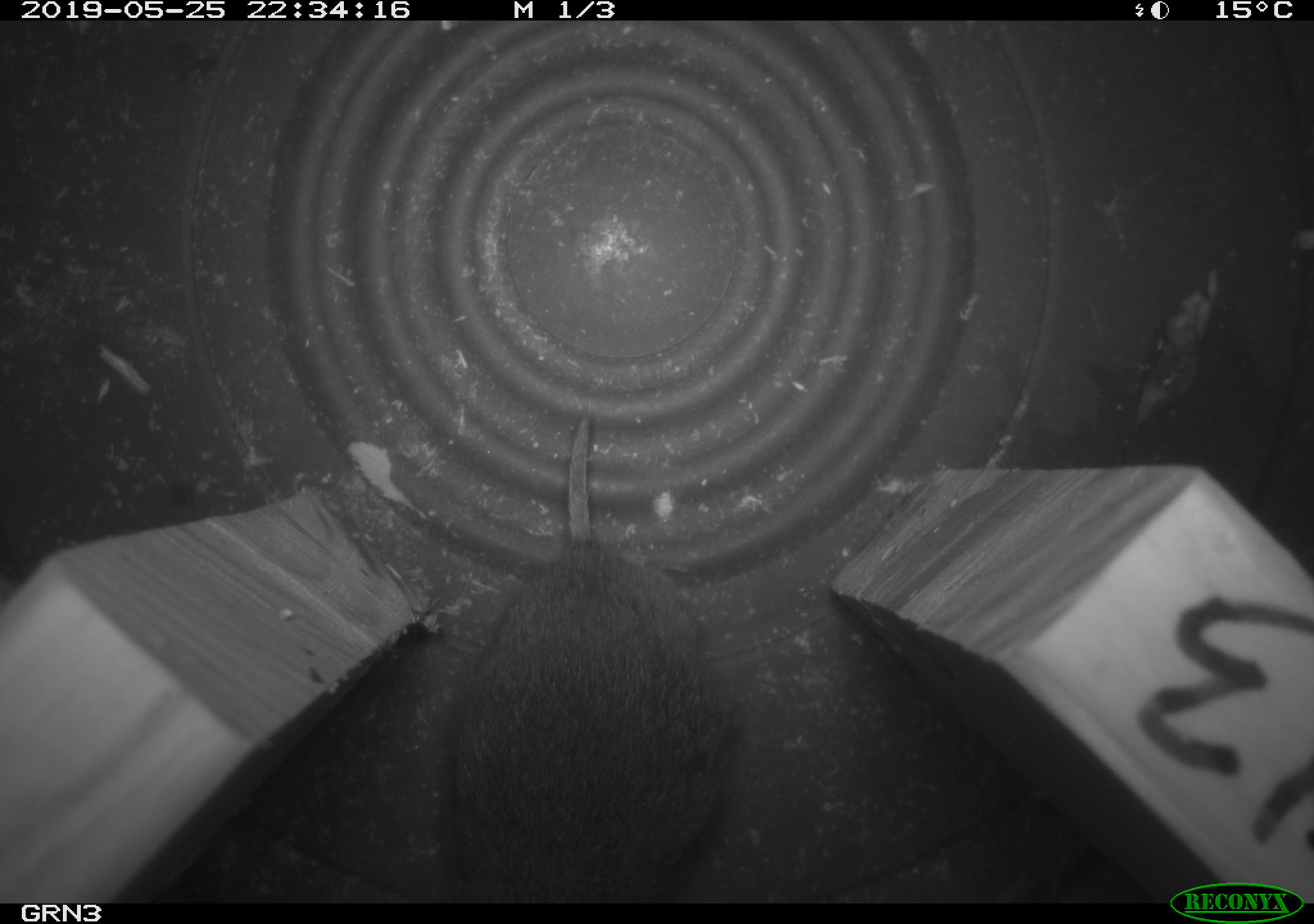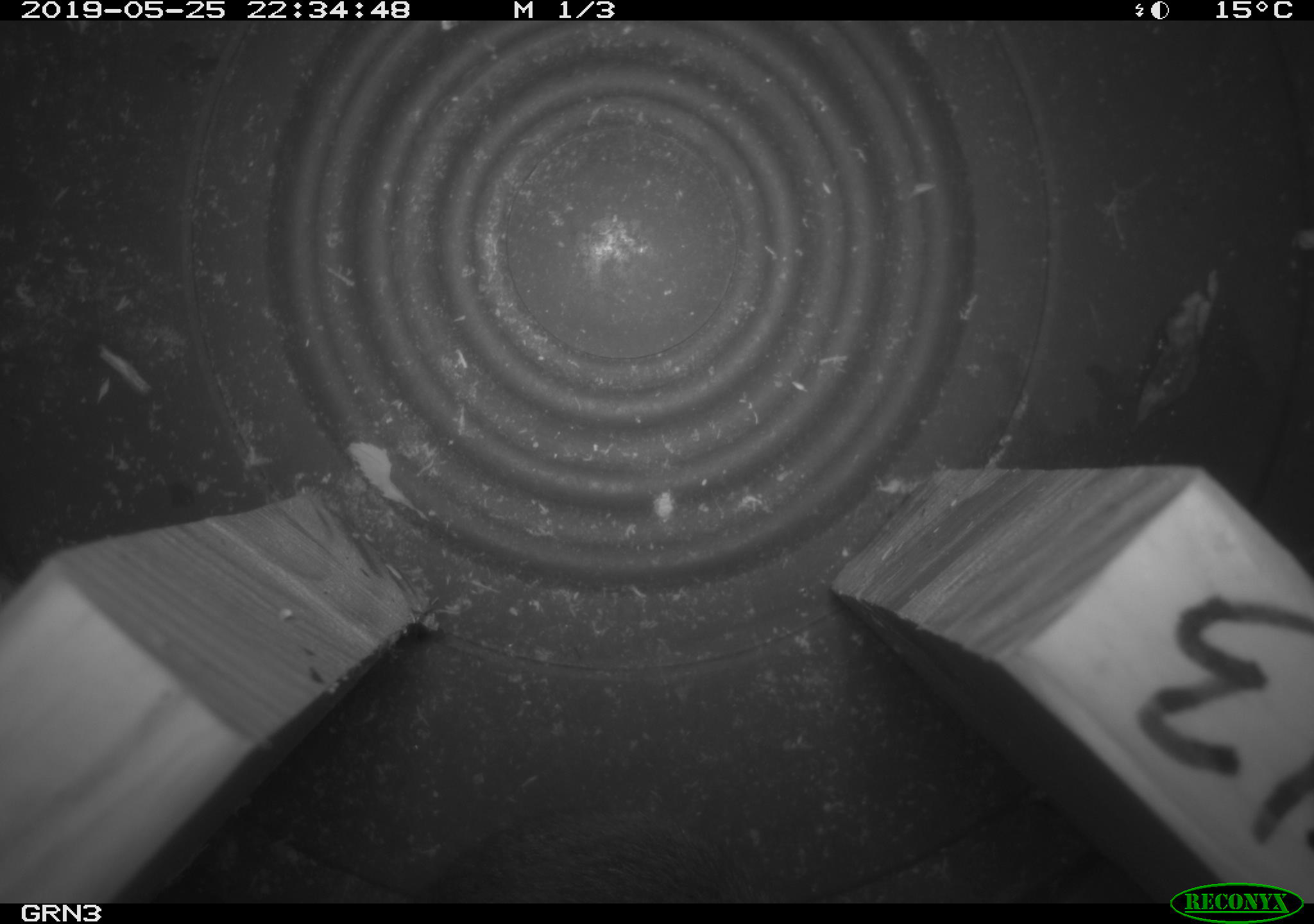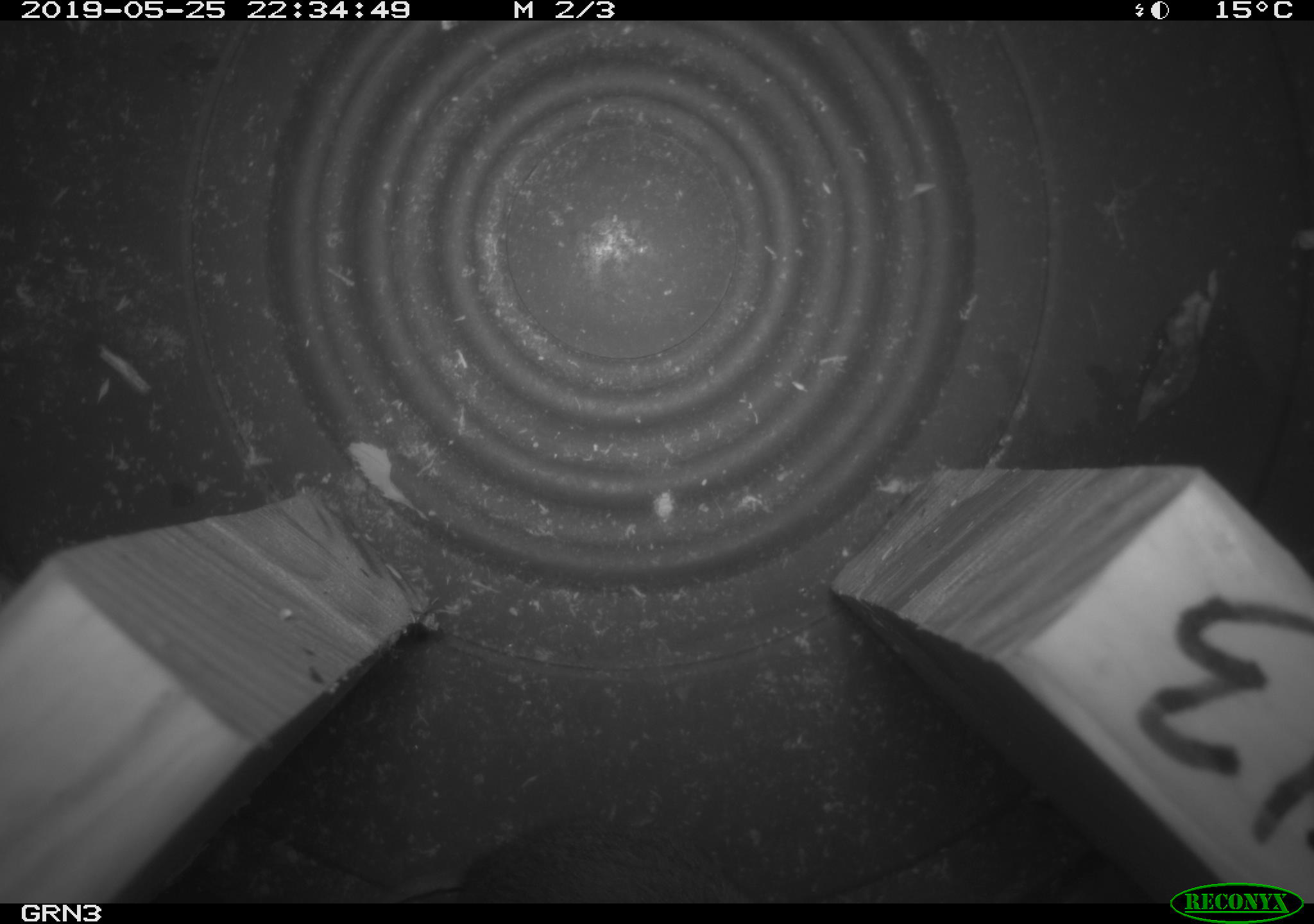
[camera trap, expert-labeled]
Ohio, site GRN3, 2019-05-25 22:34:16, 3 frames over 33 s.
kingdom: Animalia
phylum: Chordata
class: Mammalia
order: Rodentia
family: Cricetidae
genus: Microtus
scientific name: Microtus pennsylvanicus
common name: meadow vole